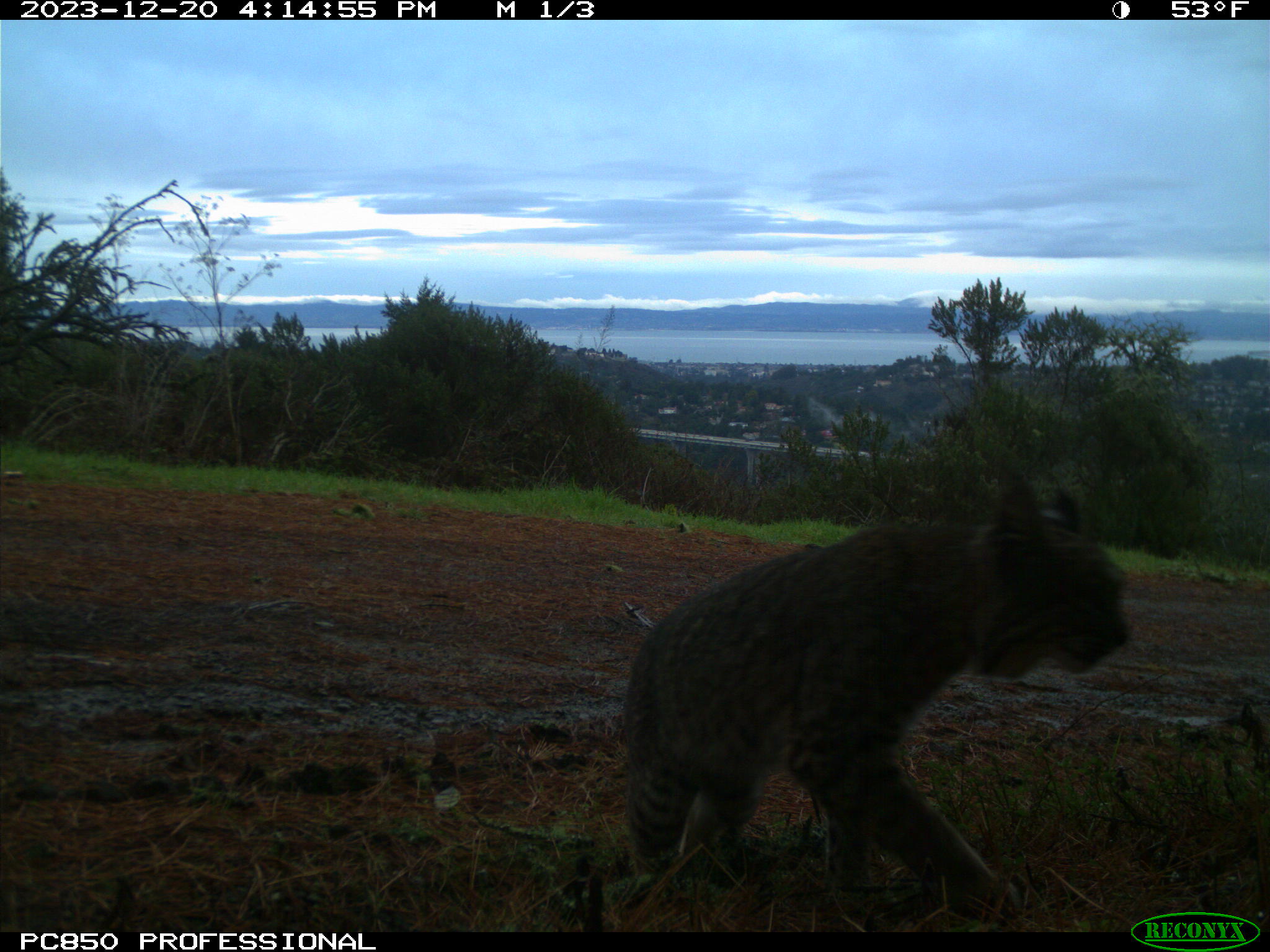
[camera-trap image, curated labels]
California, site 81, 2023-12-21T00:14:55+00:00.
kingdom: Animalia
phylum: Chordata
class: Mammalia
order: Carnivora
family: Felidae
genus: Lynx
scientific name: Lynx rufus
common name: bobcat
Bobcat (Lynx rufus).